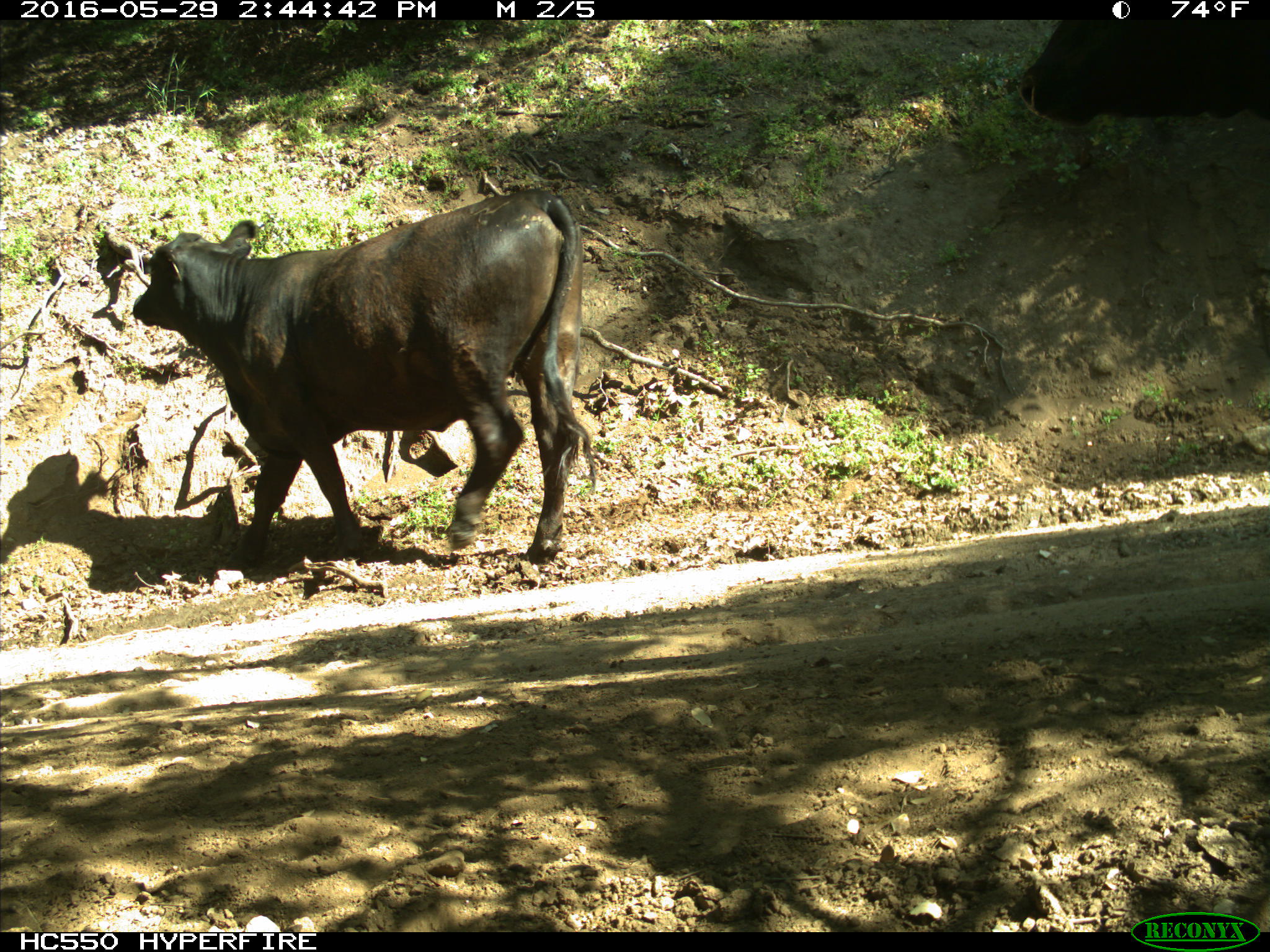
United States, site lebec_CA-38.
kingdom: Animalia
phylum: Chordata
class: Mammalia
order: Artiodactyla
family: Bovidae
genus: Bos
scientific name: Bos taurus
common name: domestic cow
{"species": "Bos taurus (domestic cow)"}